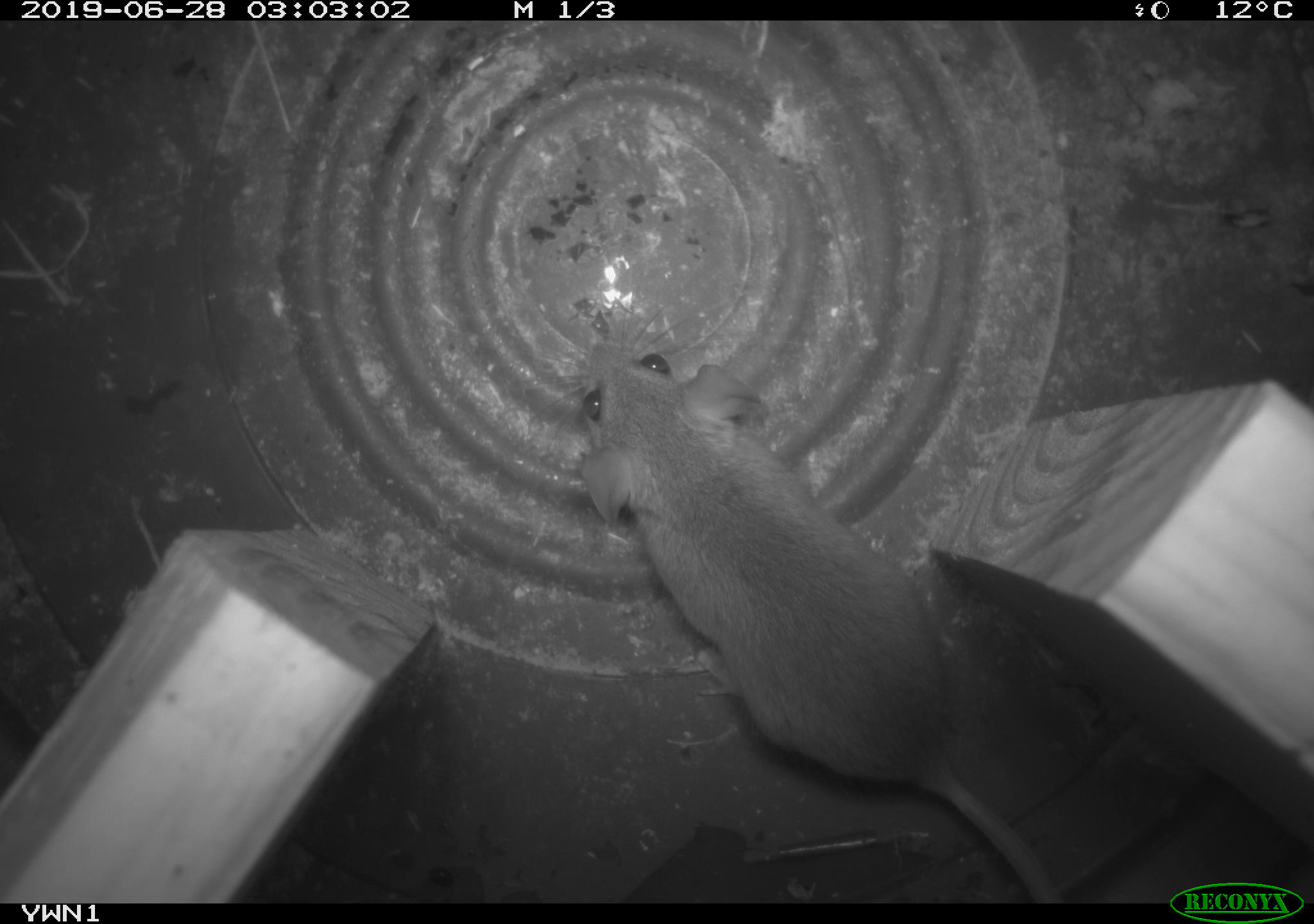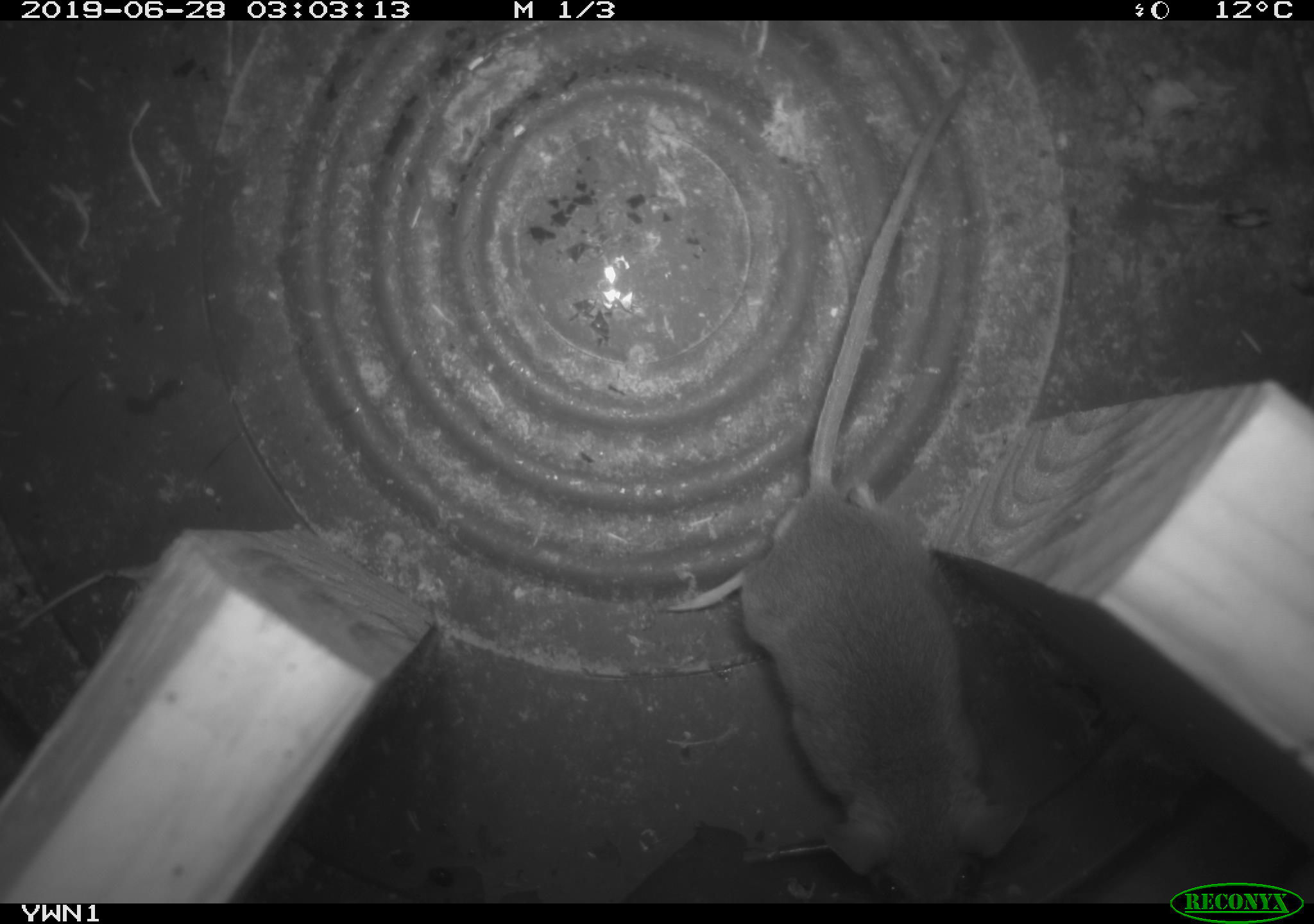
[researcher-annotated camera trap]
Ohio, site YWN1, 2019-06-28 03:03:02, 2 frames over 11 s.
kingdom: Animalia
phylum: Chordata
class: Mammalia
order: Rodentia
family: Cricetidae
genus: Peromyscus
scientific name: Peromyscus leucopus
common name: white-footed mouse